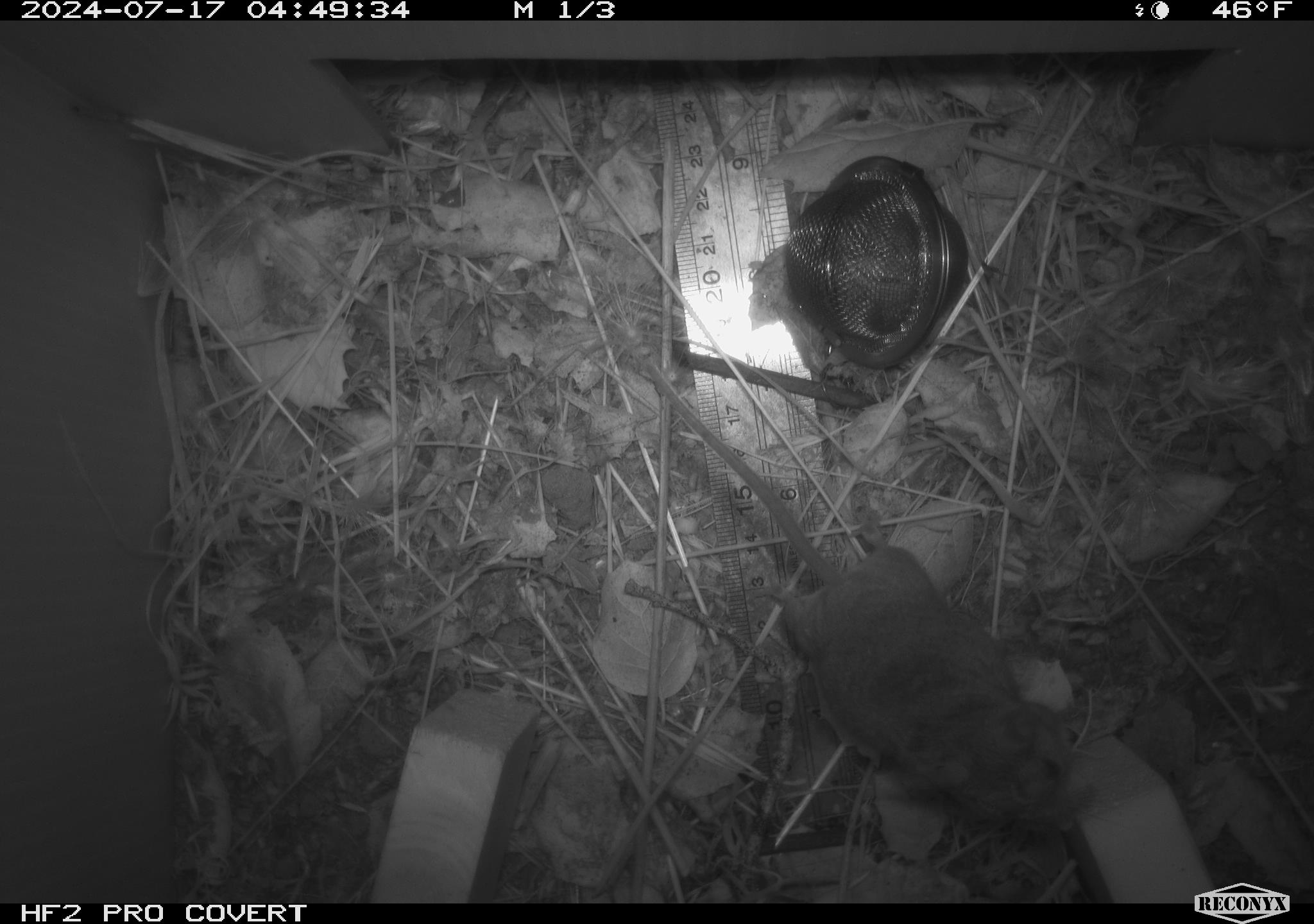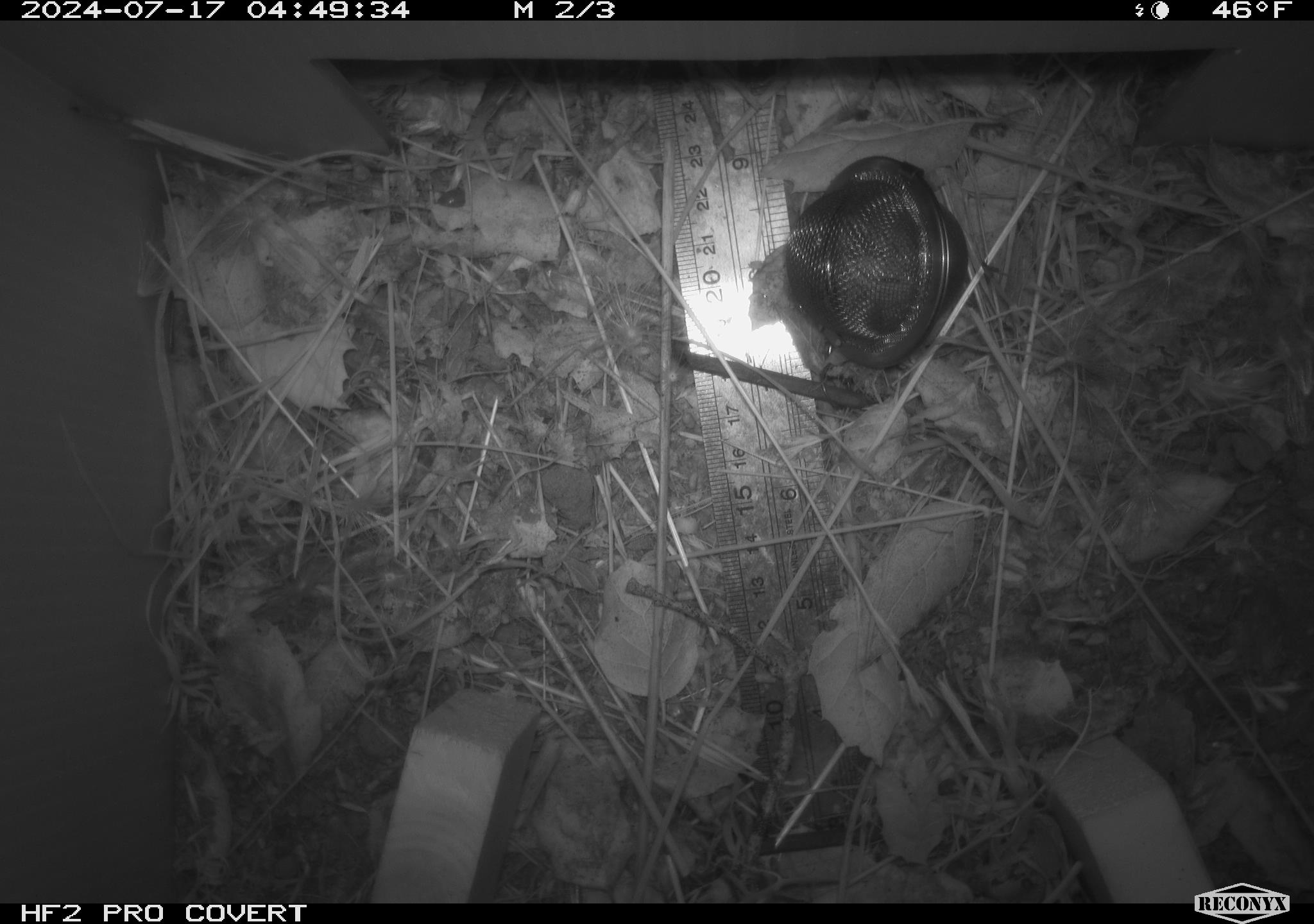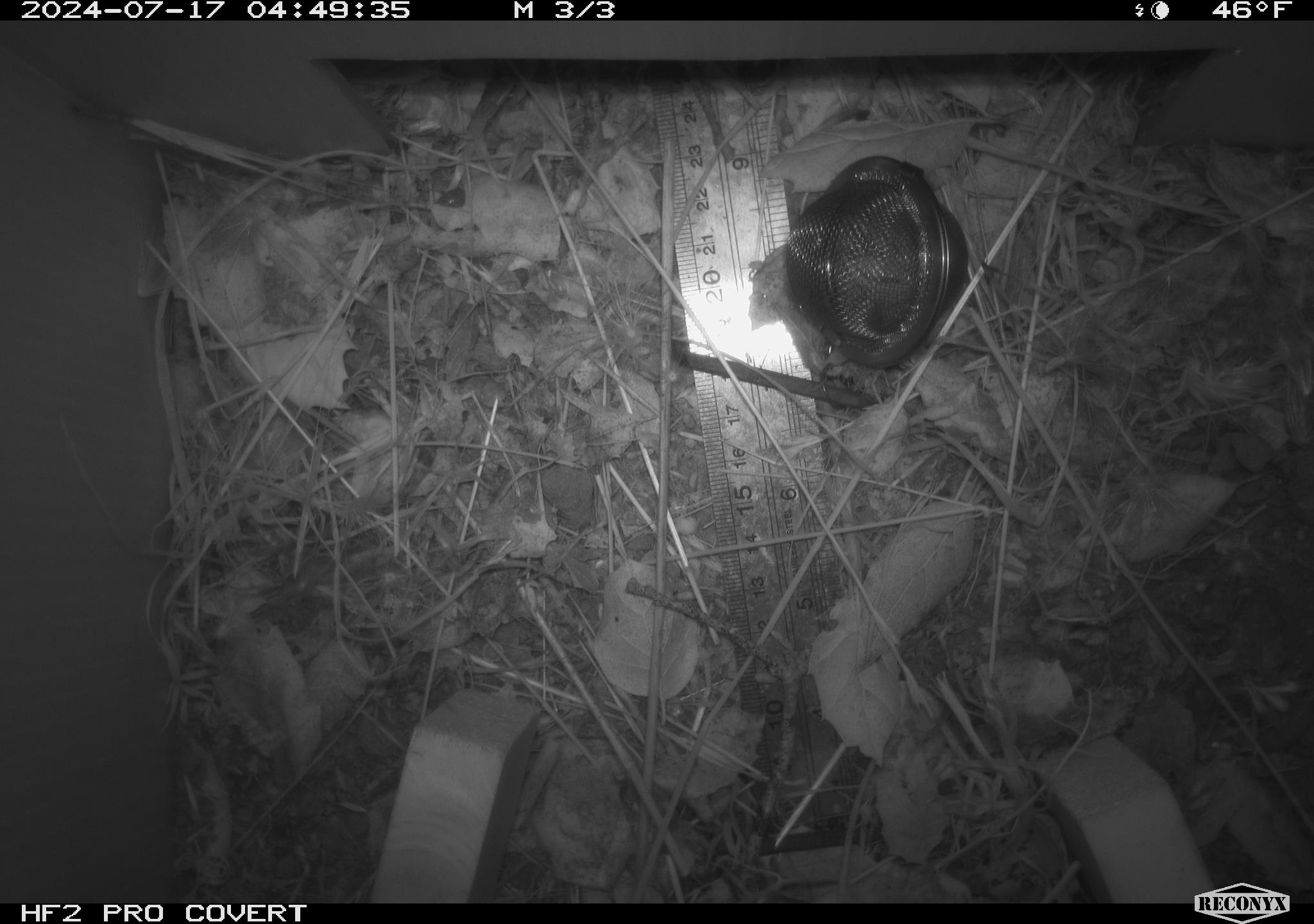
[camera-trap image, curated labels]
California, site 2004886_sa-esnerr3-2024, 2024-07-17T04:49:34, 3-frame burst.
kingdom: Animalia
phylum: Chordata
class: Mammalia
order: Rodentia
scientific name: Rodentia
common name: rodent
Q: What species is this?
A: Rodent (Rodentia).